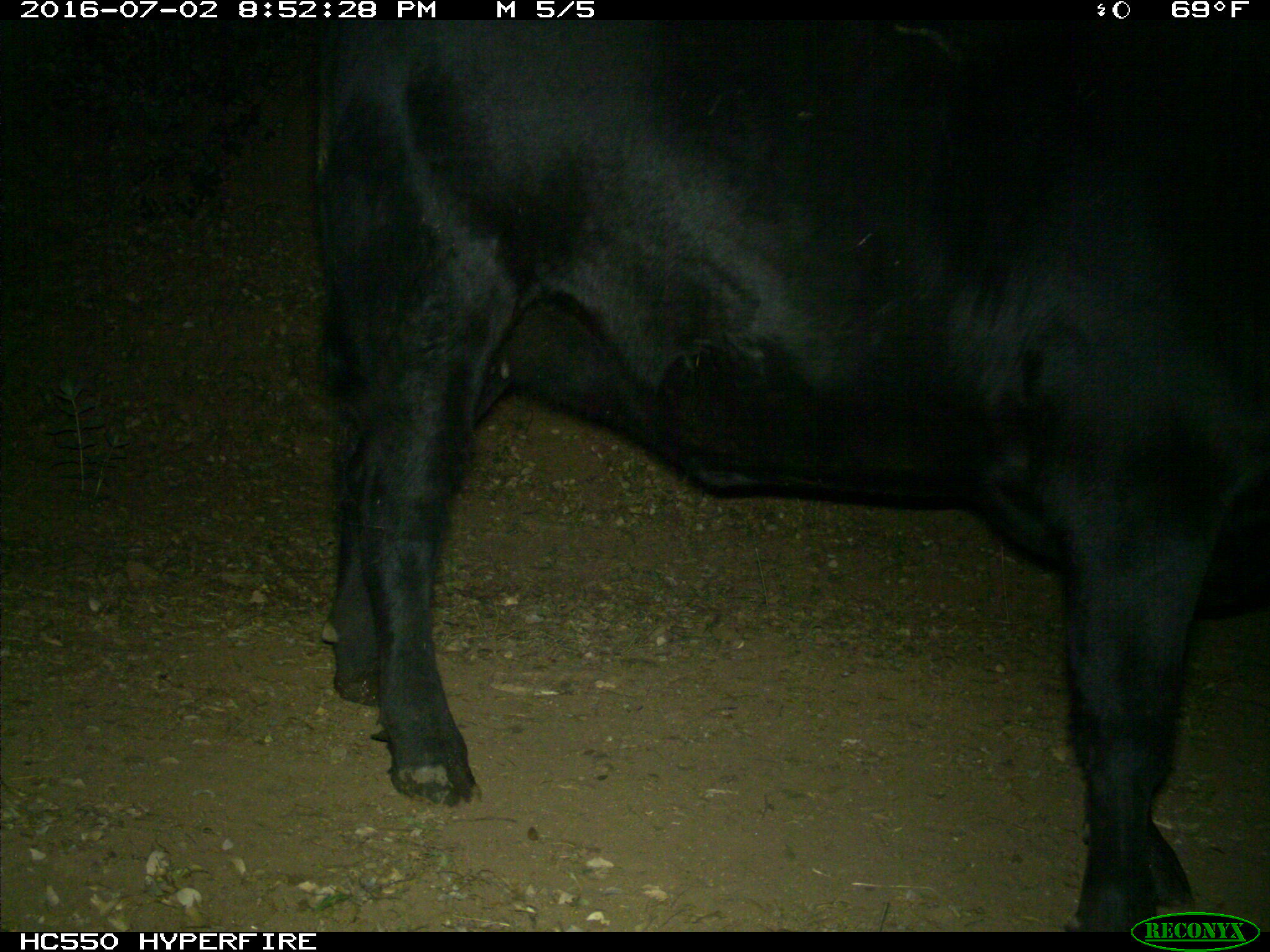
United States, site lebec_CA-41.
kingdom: Animalia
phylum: Chordata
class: Mammalia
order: Artiodactyla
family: Bovidae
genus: Bos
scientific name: Bos taurus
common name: domestic cow